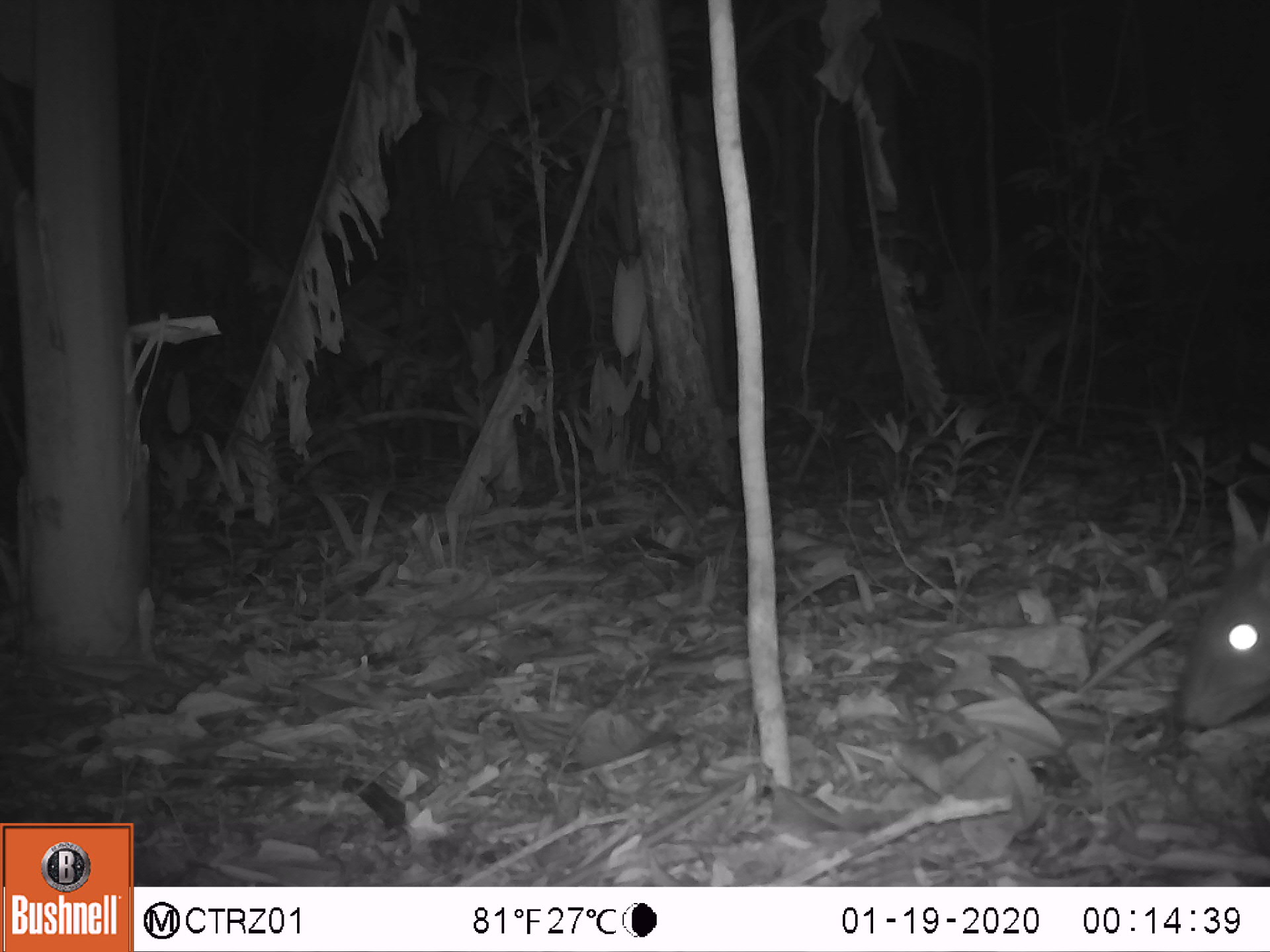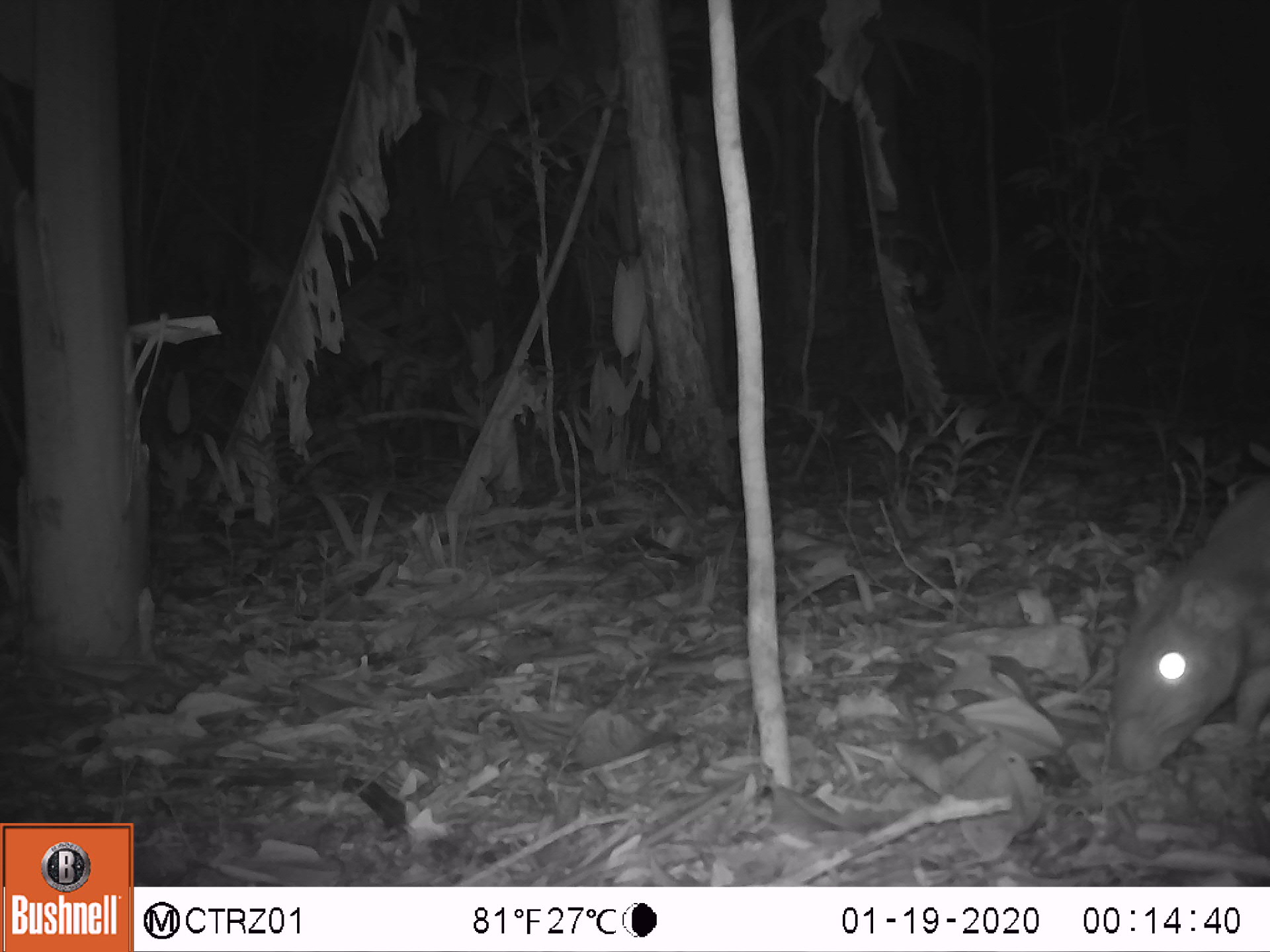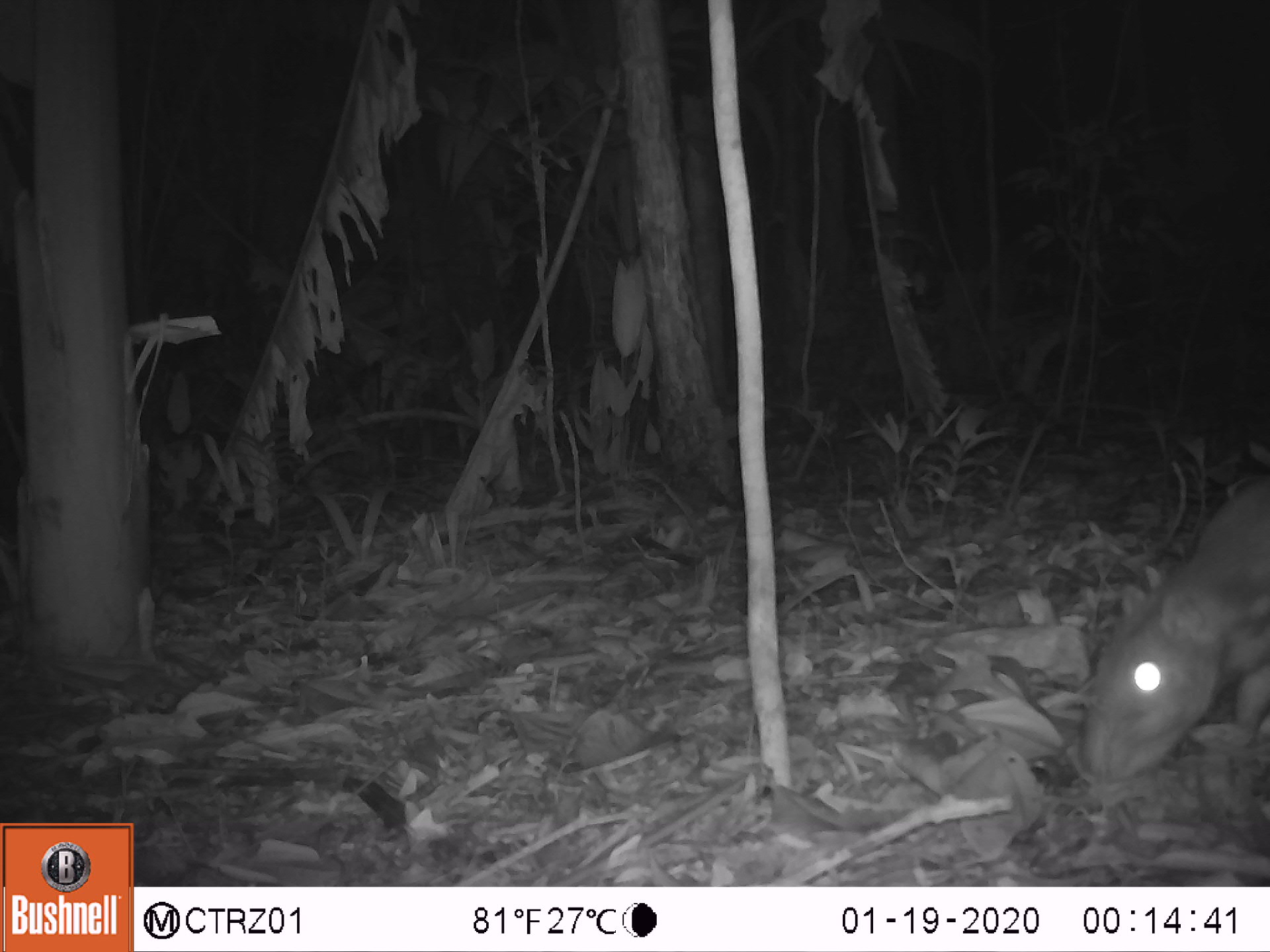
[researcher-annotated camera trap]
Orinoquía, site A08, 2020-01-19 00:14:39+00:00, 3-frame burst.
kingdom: Animalia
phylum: Chordata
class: Mammalia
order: Rodentia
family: Cuniculidae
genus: Cuniculus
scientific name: Cuniculus paca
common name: spotted paca